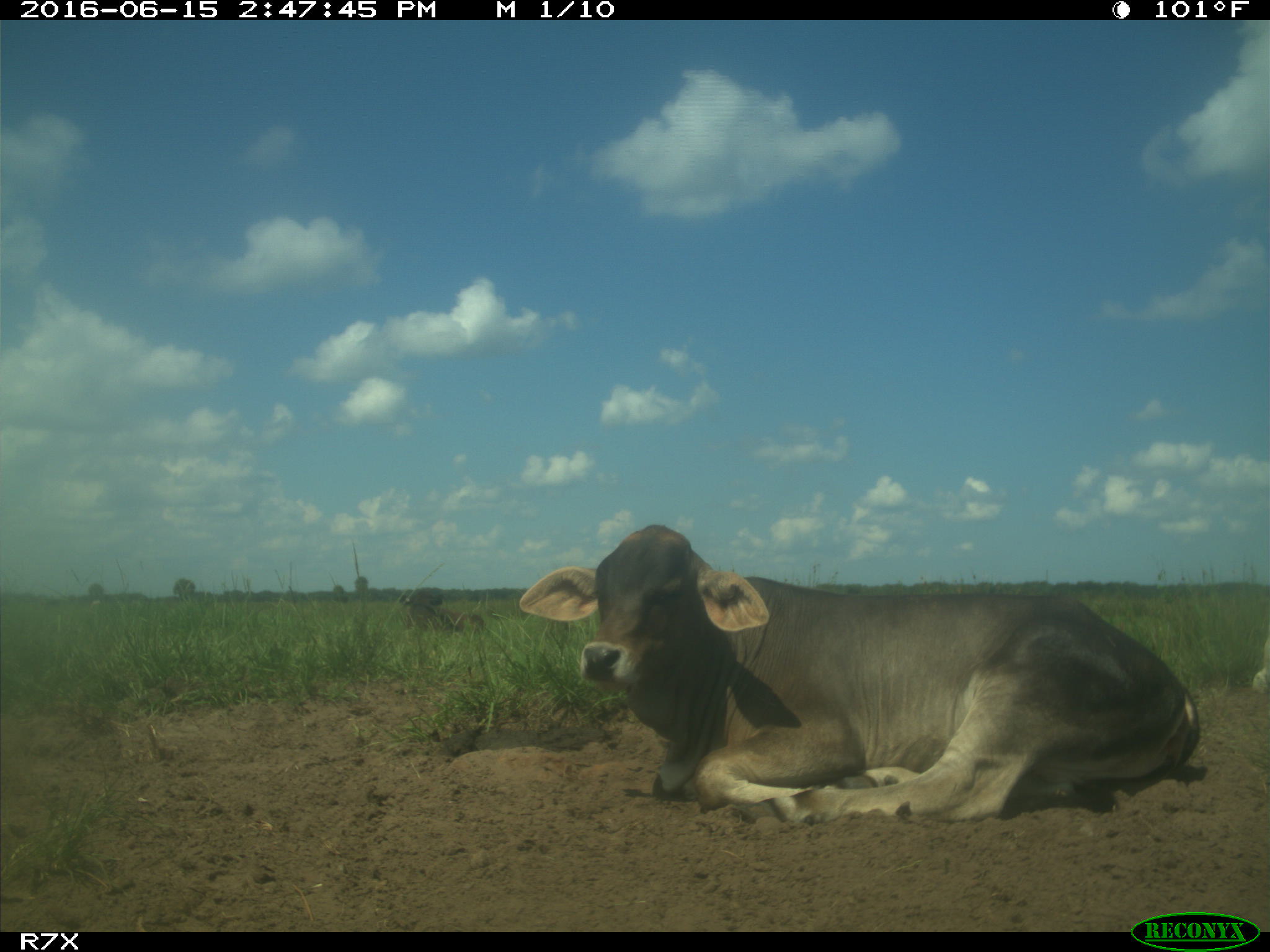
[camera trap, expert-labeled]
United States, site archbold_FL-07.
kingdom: Animalia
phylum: Chordata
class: Mammalia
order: Artiodactyla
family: Bovidae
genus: Bos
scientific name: Bos taurus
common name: domestic cow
Bos taurus (domestic cow).